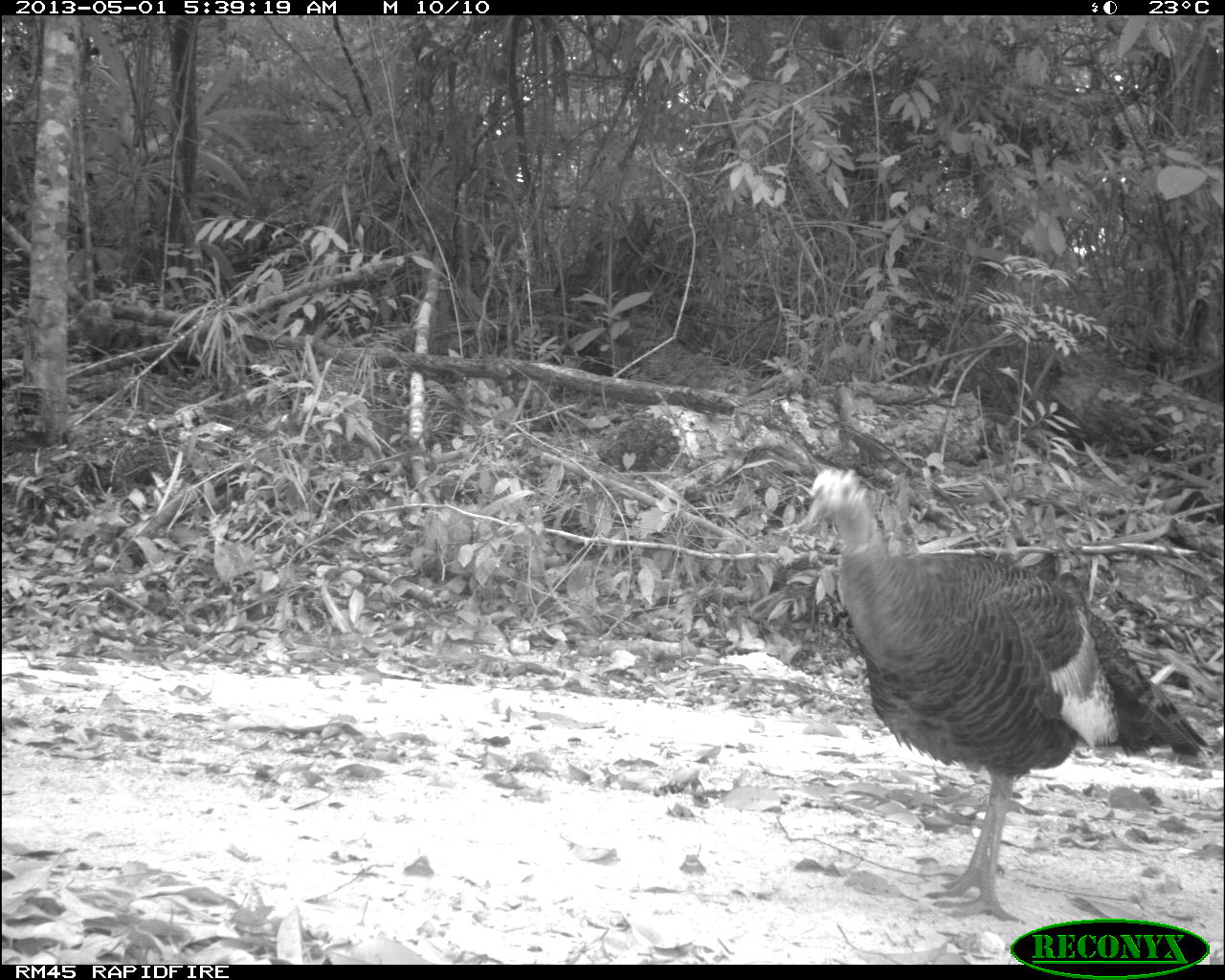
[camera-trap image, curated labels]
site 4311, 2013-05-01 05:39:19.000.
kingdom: Animalia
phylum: Chordata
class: Aves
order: Galliformes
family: Phasianidae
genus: Meleagris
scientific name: Meleagris ocellata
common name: ocellated turkey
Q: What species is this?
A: Meleagris ocellata (ocellated turkey).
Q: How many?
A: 1.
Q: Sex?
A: Female.